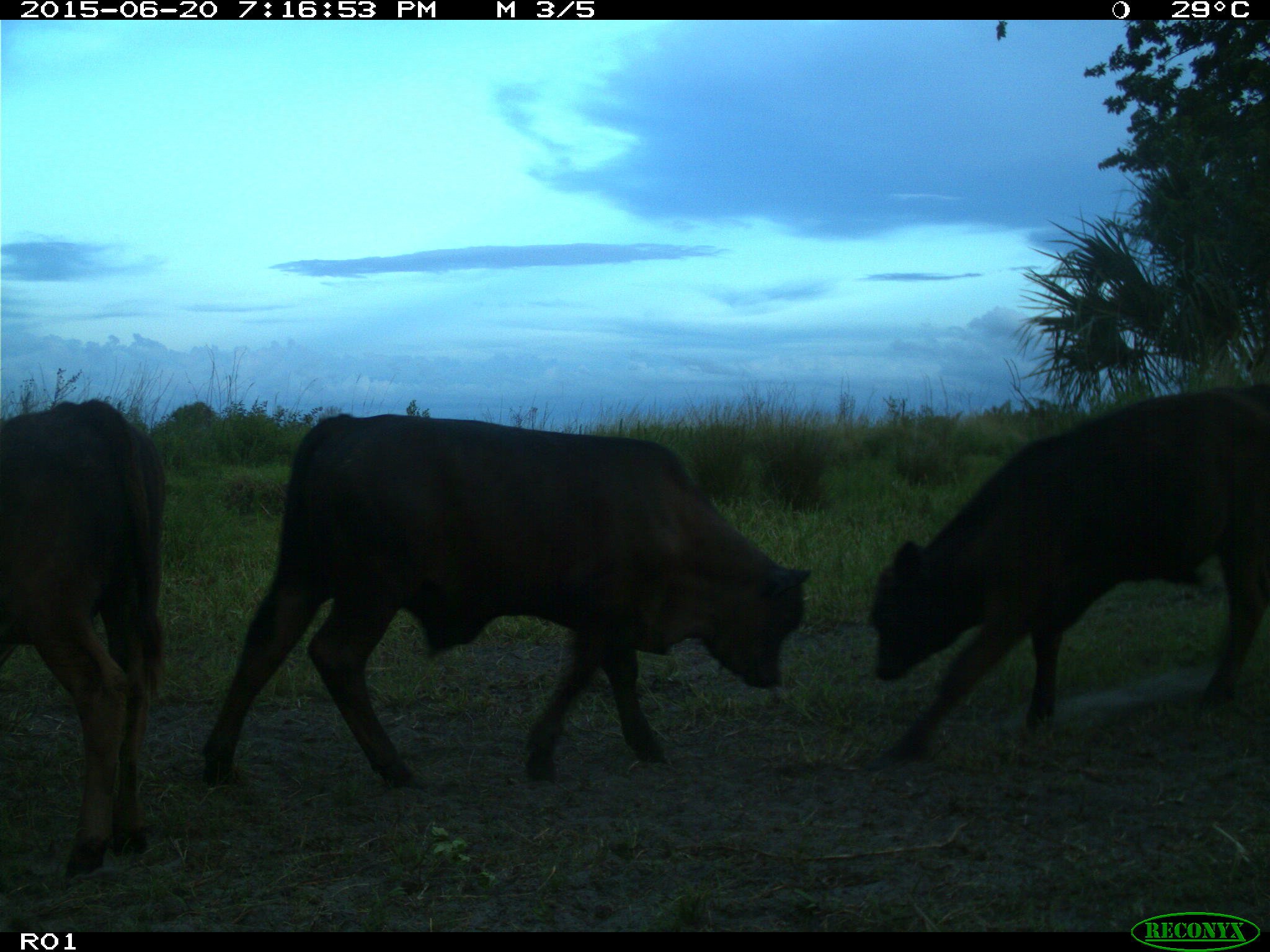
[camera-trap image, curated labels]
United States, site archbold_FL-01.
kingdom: Animalia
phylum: Chordata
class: Mammalia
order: Artiodactyla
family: Bovidae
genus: Bos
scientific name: Bos taurus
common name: domestic cow